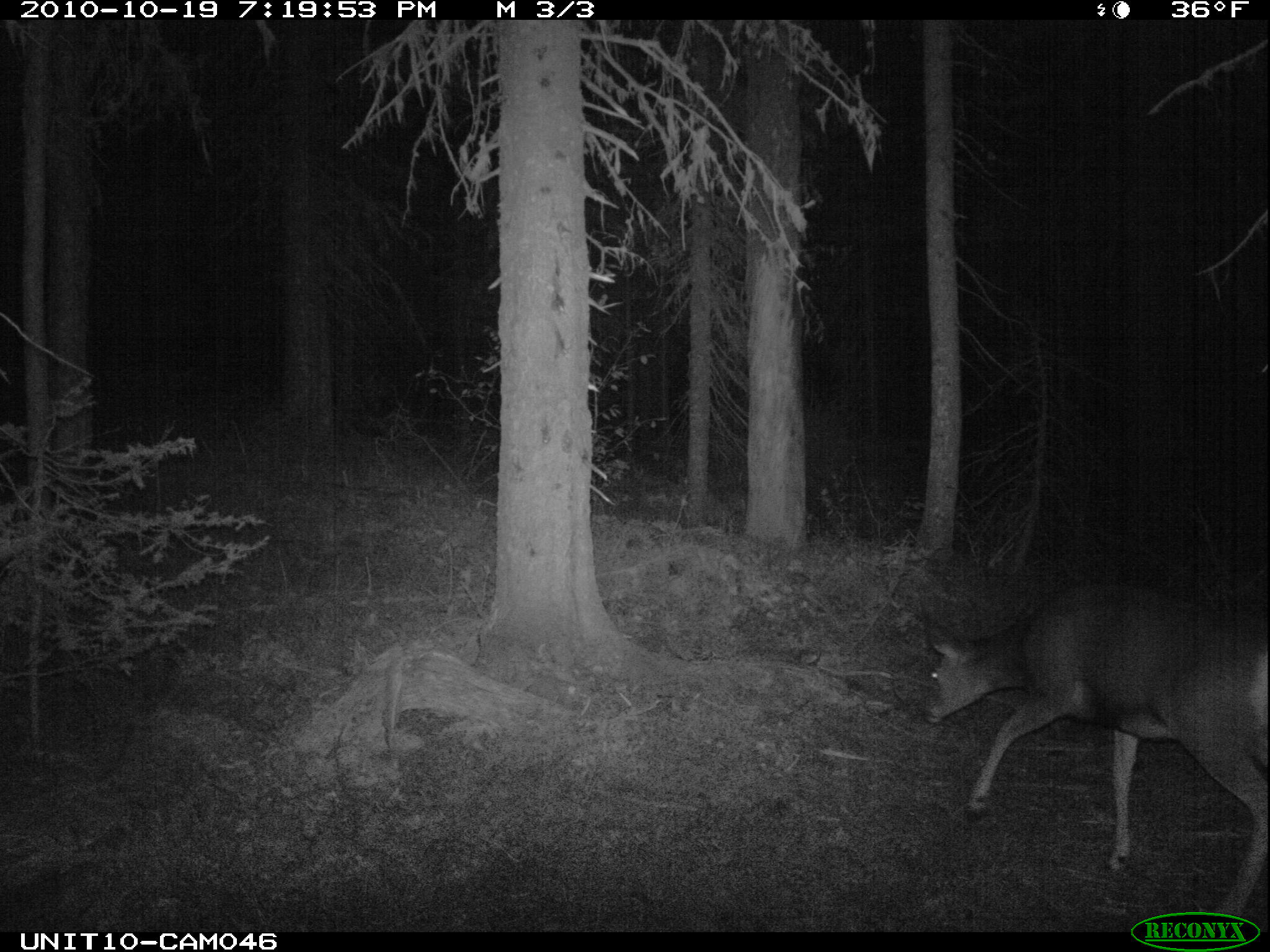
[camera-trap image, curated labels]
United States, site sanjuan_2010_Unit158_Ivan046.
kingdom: Animalia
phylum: Chordata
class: Mammalia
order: Artiodactyla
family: Cervidae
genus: Odocoileus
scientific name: Odocoileus hemionus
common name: mule deer